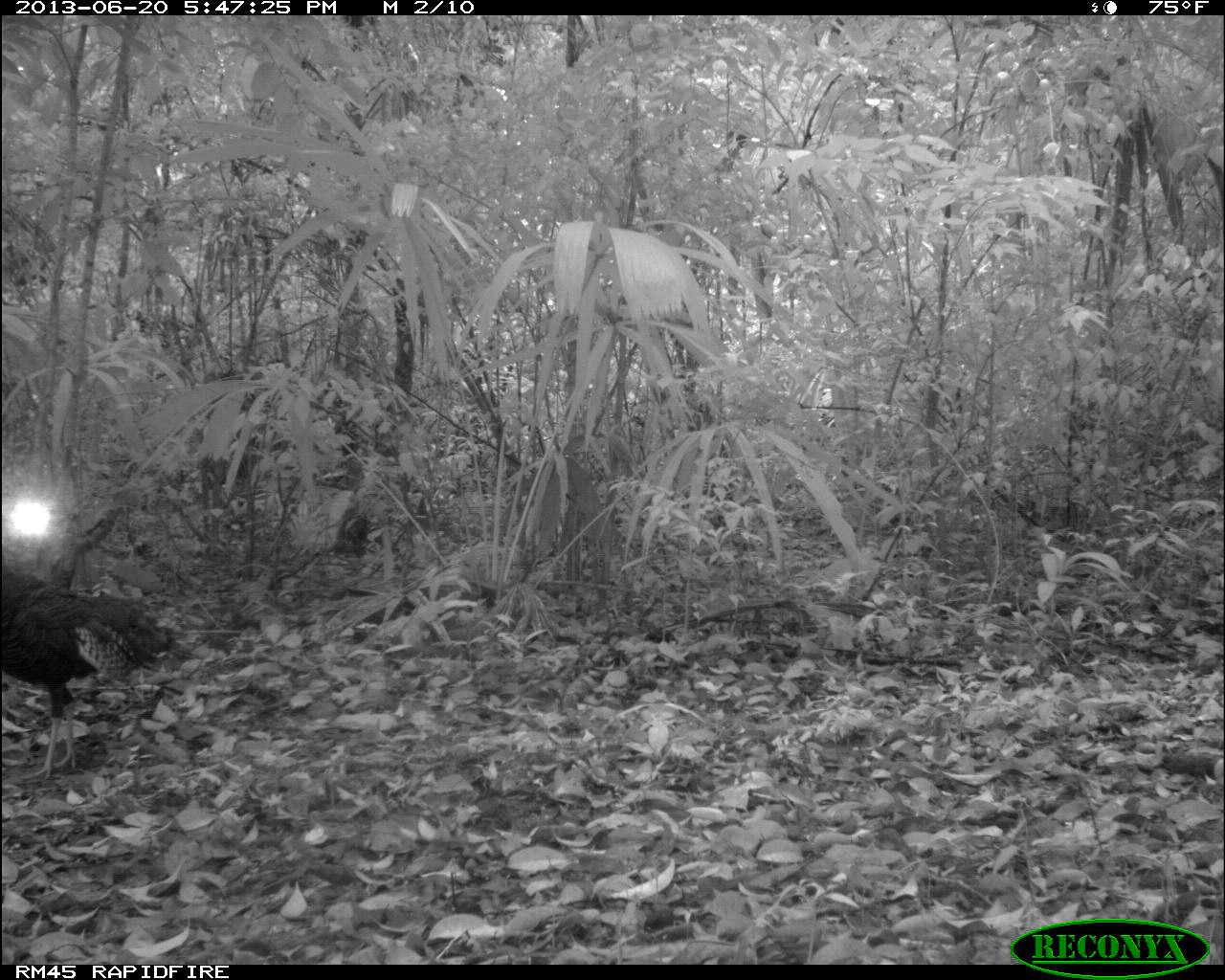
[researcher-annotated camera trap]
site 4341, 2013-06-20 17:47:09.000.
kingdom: Animalia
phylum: Chordata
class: Aves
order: Galliformes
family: Phasianidae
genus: Meleagris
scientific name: Meleagris ocellata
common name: ocellated turkey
Meleagris ocellata (ocellated turkey), count 1.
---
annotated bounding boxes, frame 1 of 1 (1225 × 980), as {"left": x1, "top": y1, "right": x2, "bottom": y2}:
meleagris ocellata: {"left": 1, "top": 565, "right": 194, "bottom": 779}